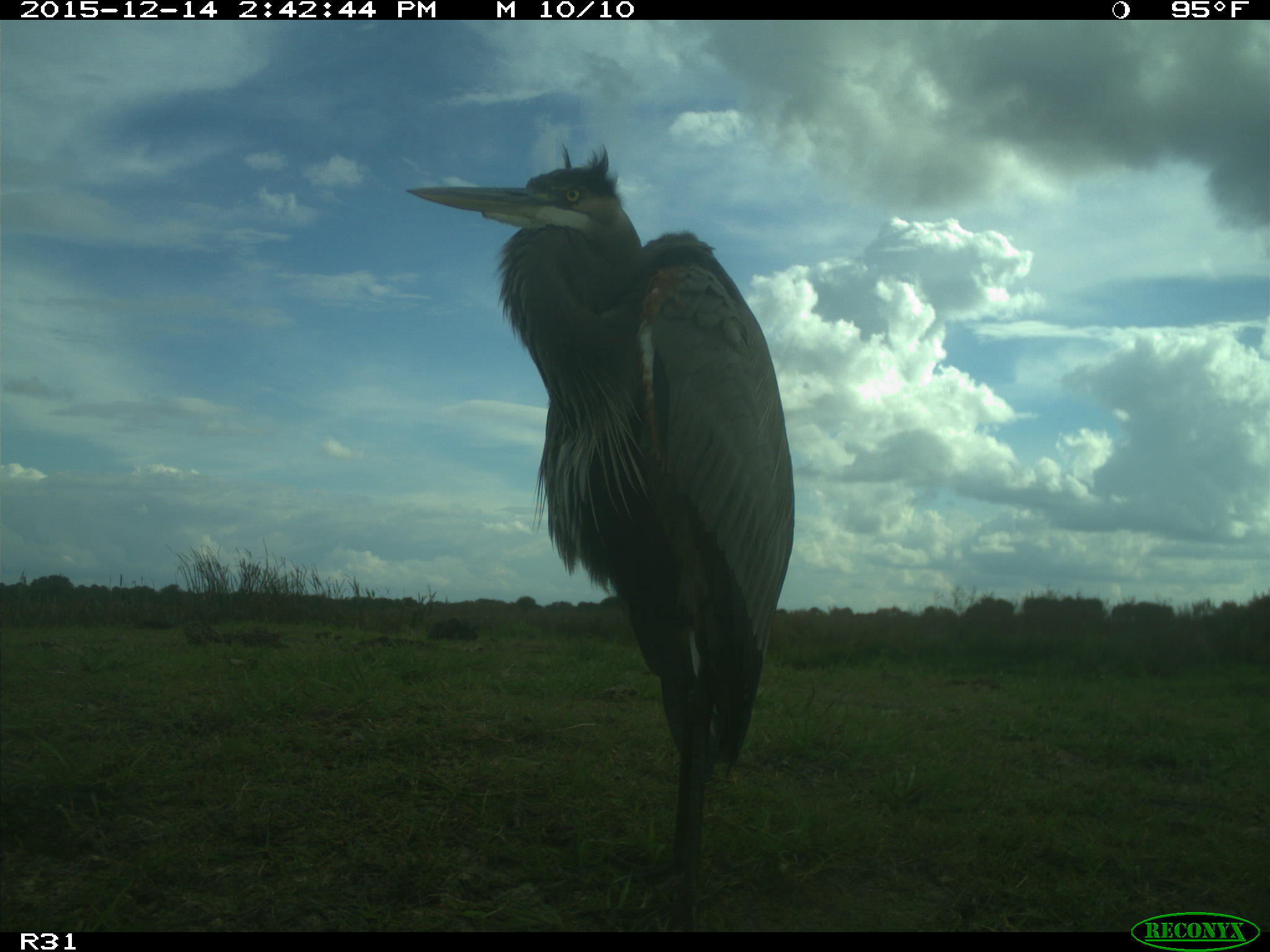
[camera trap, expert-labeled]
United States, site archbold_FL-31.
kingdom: Animalia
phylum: Chordata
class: Aves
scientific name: Aves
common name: birds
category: unidentified bird